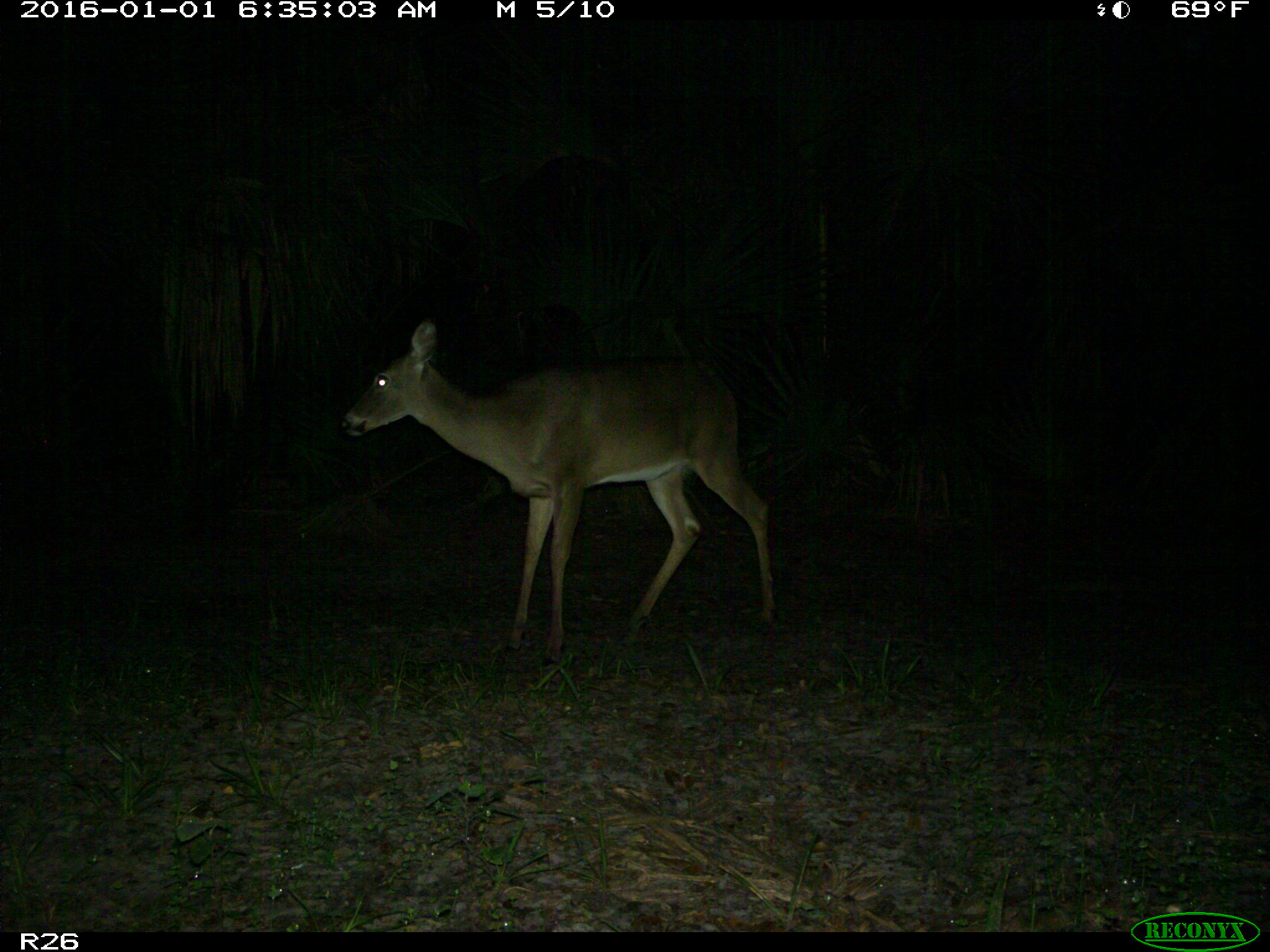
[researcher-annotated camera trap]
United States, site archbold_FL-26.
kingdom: Animalia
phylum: Chordata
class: Mammalia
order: Artiodactyla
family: Cervidae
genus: Odocoileus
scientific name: Odocoileus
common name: deer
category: unidentified deer